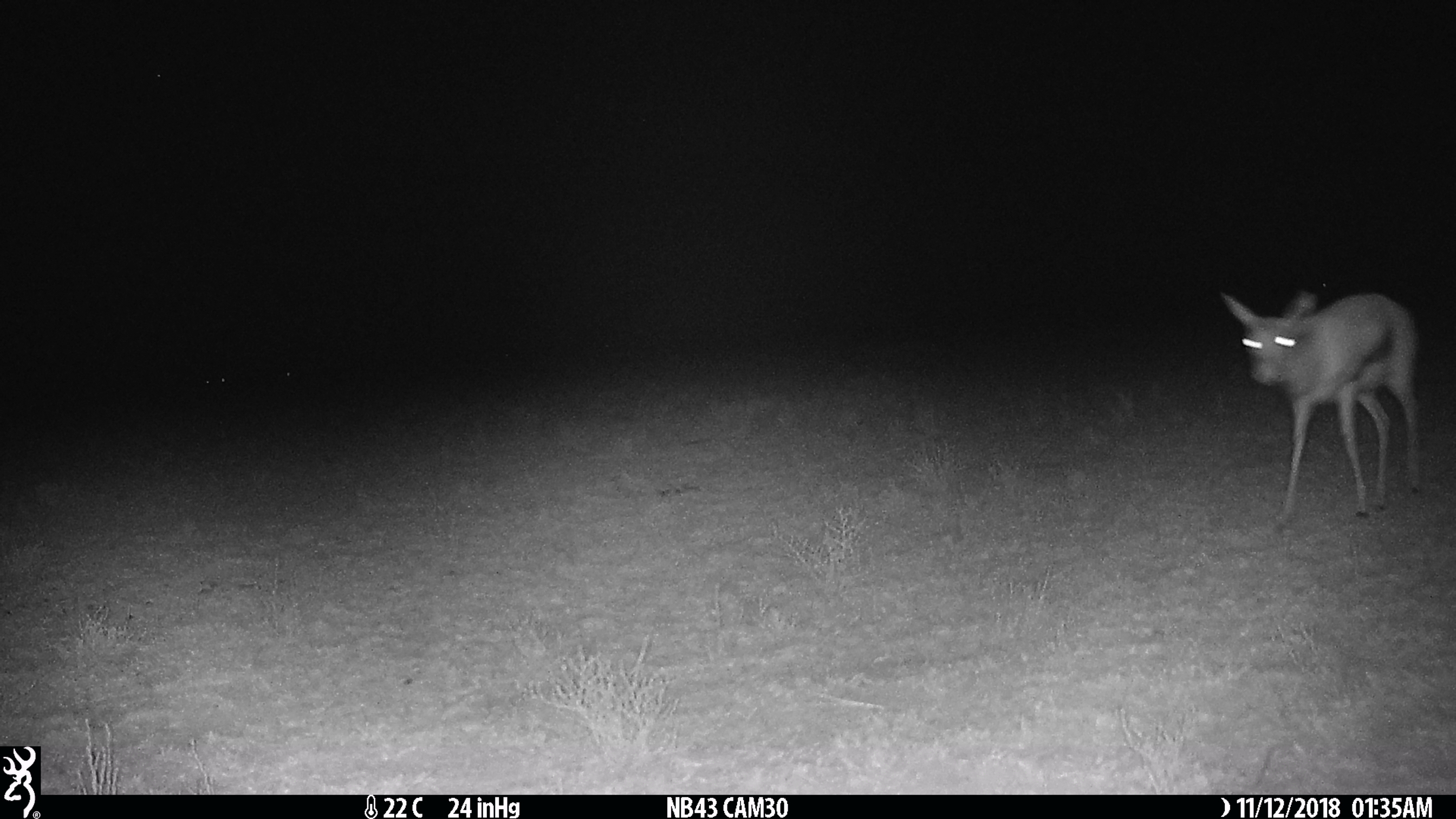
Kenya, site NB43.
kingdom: Animalia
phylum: Chordata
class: Mammalia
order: Artiodactyla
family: Bovidae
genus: Eudorcas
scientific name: Eudorcas thomsonii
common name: thomon's gazelle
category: gazelle thomsons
Gazelle thomsons (thomon's gazelle) (Eudorcas thomsonii).